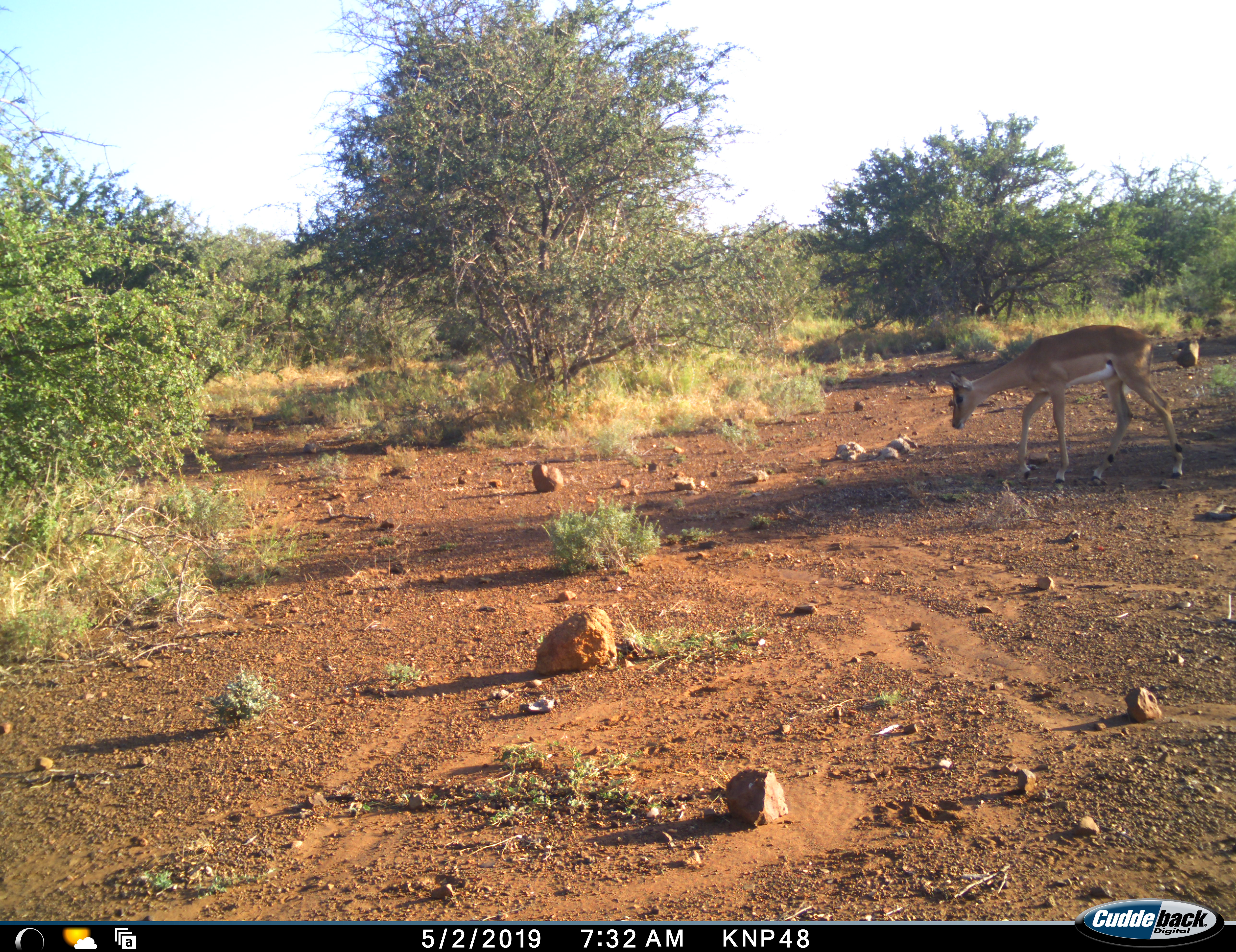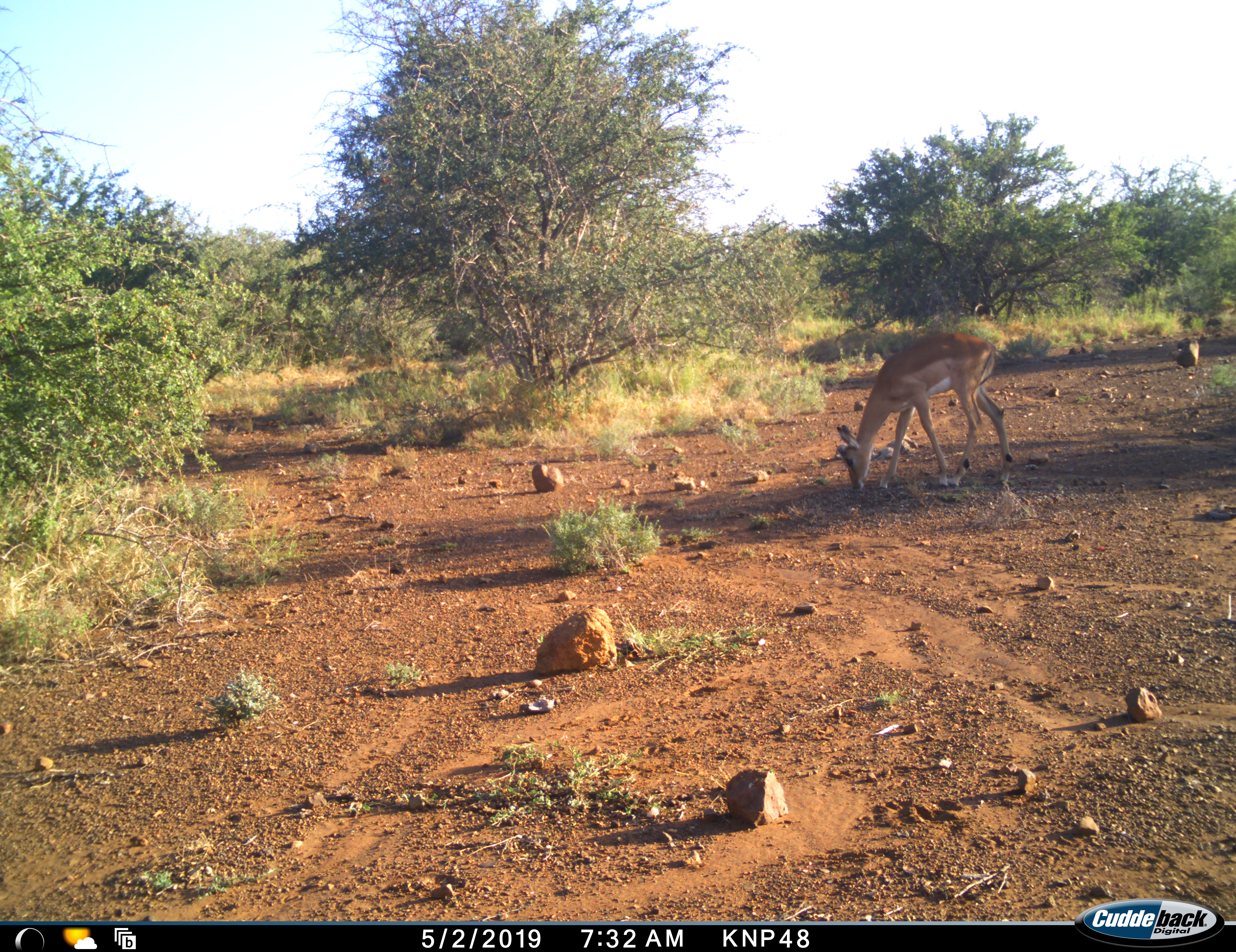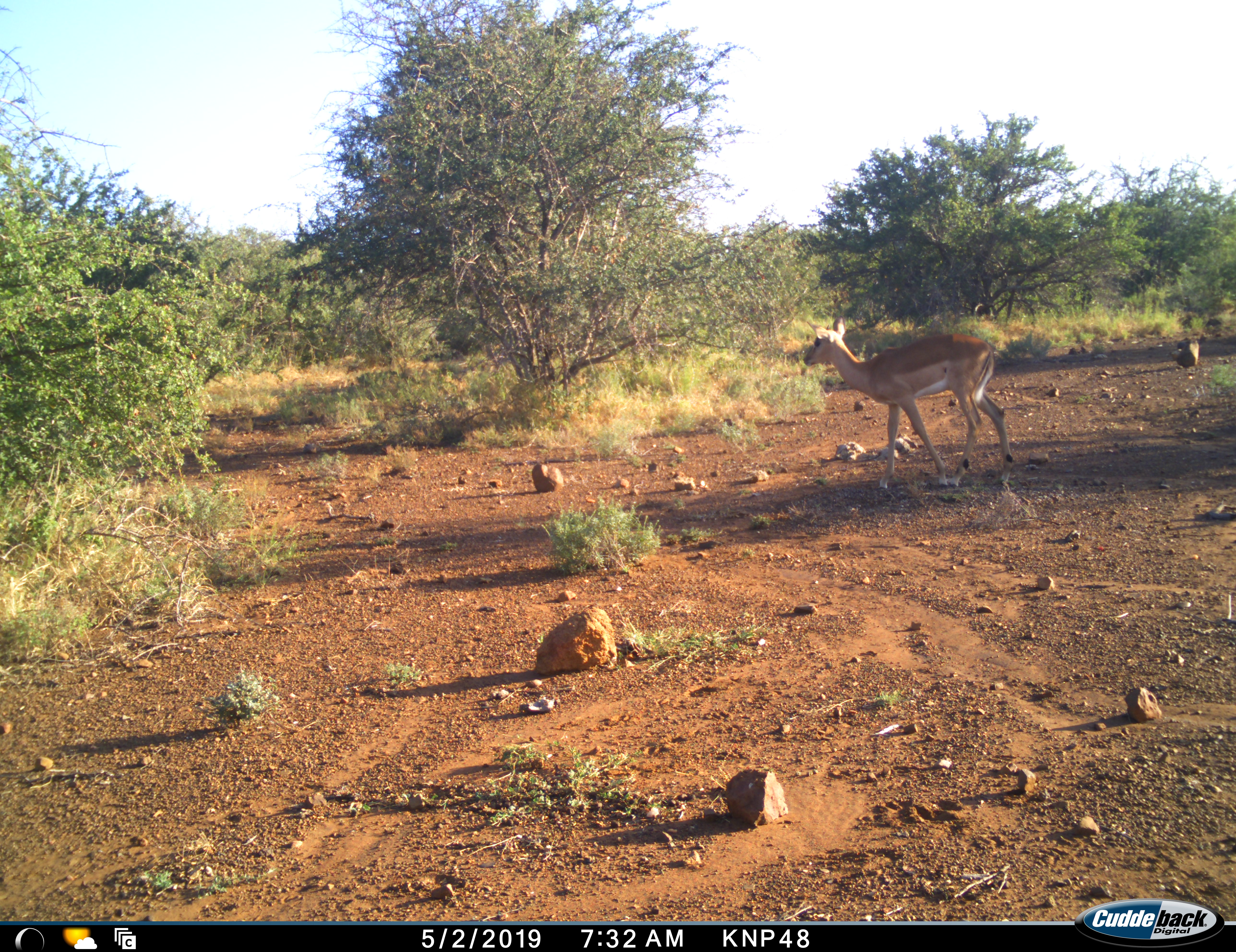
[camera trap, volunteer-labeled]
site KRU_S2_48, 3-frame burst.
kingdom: Animalia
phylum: Chordata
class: Mammalia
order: Artiodactyla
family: Bovidae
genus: Aepyceros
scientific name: Aepyceros melampus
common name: impala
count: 1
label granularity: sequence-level